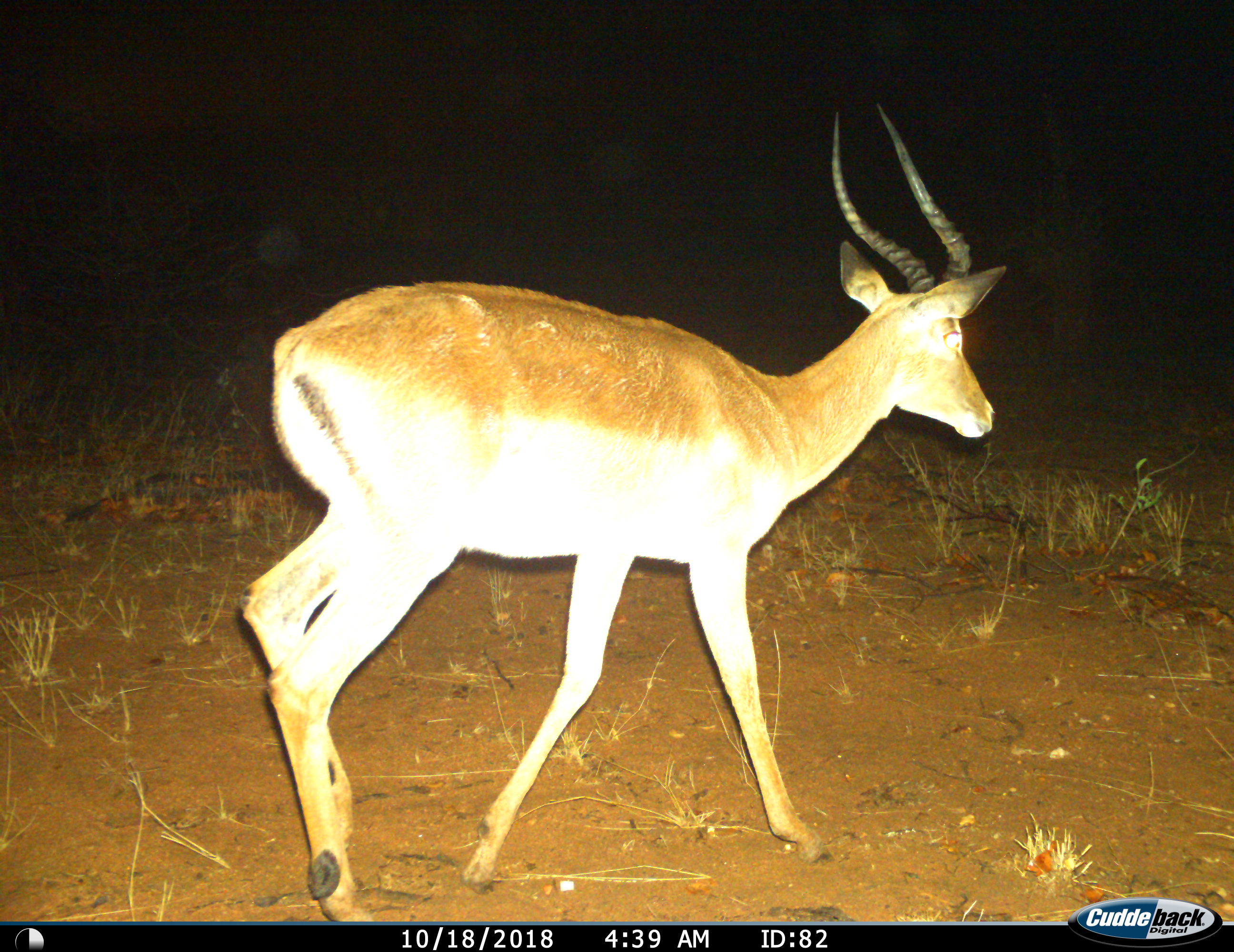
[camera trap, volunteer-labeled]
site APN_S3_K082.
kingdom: Animalia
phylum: Chordata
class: Mammalia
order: Artiodactyla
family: Bovidae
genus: Aepyceros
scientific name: Aepyceros melampus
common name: impala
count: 1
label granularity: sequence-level